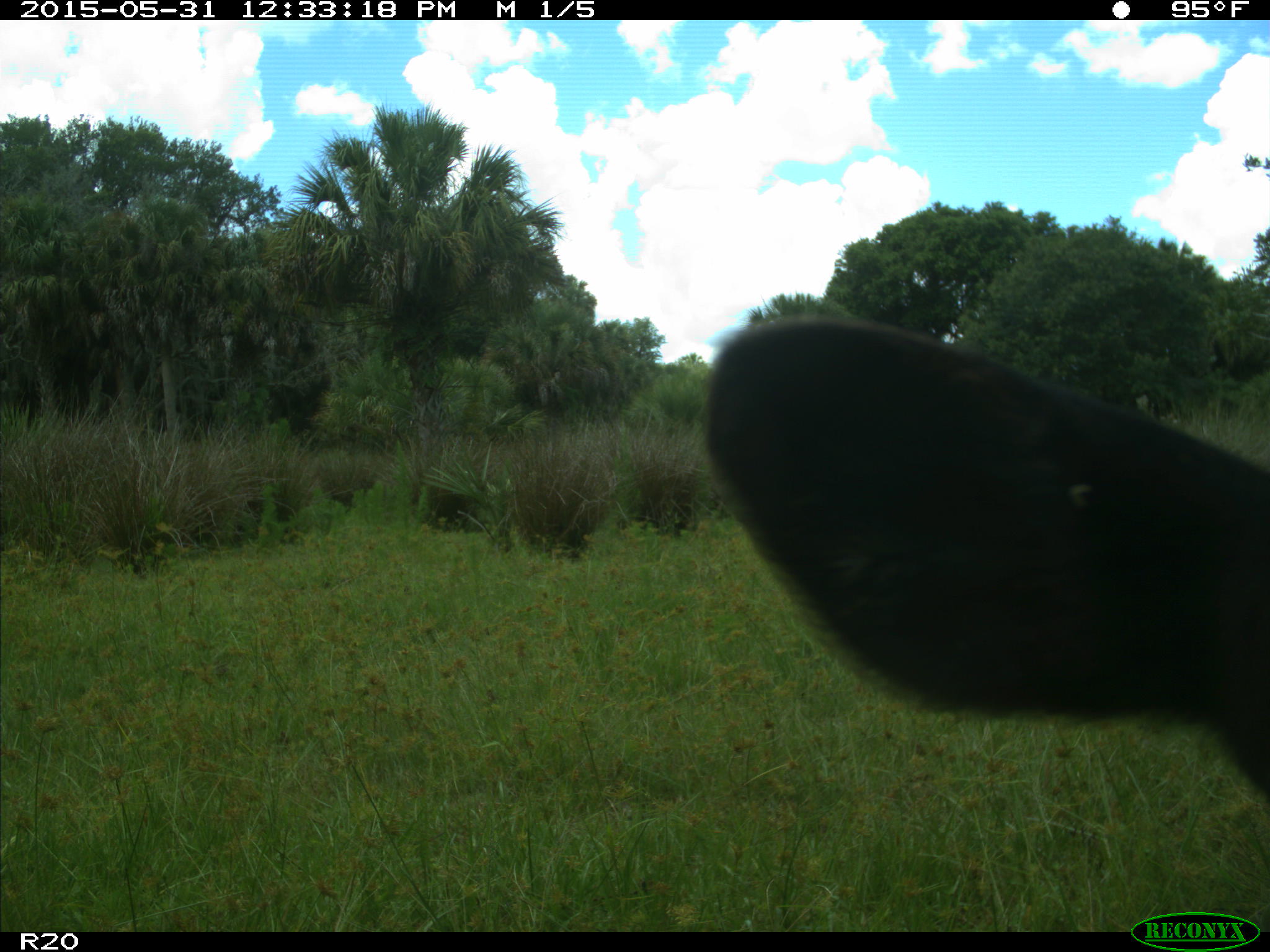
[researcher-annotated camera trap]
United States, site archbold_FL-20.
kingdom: Animalia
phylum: Chordata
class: Mammalia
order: Artiodactyla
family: Bovidae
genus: Bos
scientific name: Bos taurus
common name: domestic cow